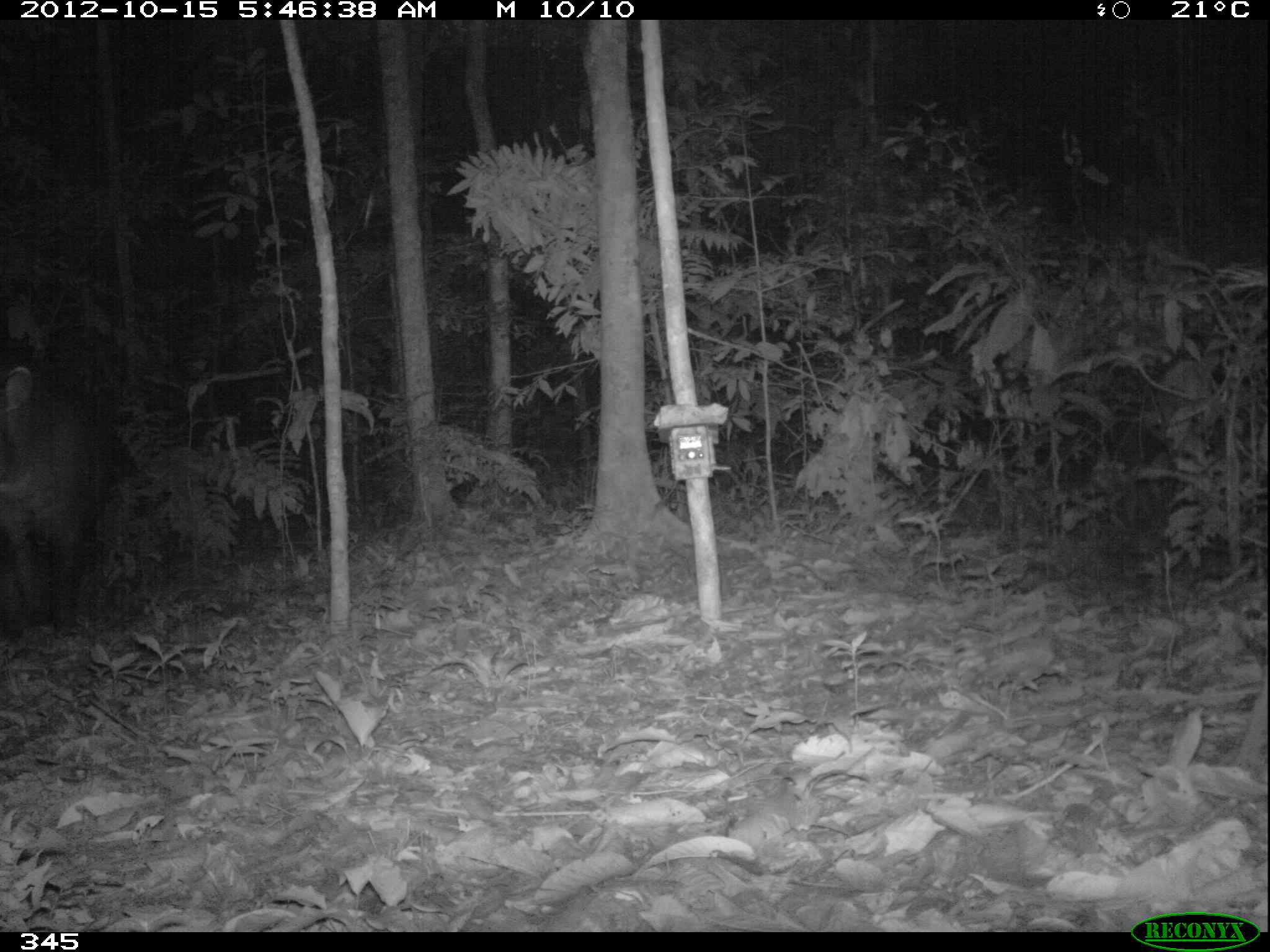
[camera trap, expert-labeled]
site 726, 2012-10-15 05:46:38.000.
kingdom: Animalia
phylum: Chordata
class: Mammalia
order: Perissodactyla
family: Tapiridae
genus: Tapirus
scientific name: Tapirus terrestris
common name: south american tapir